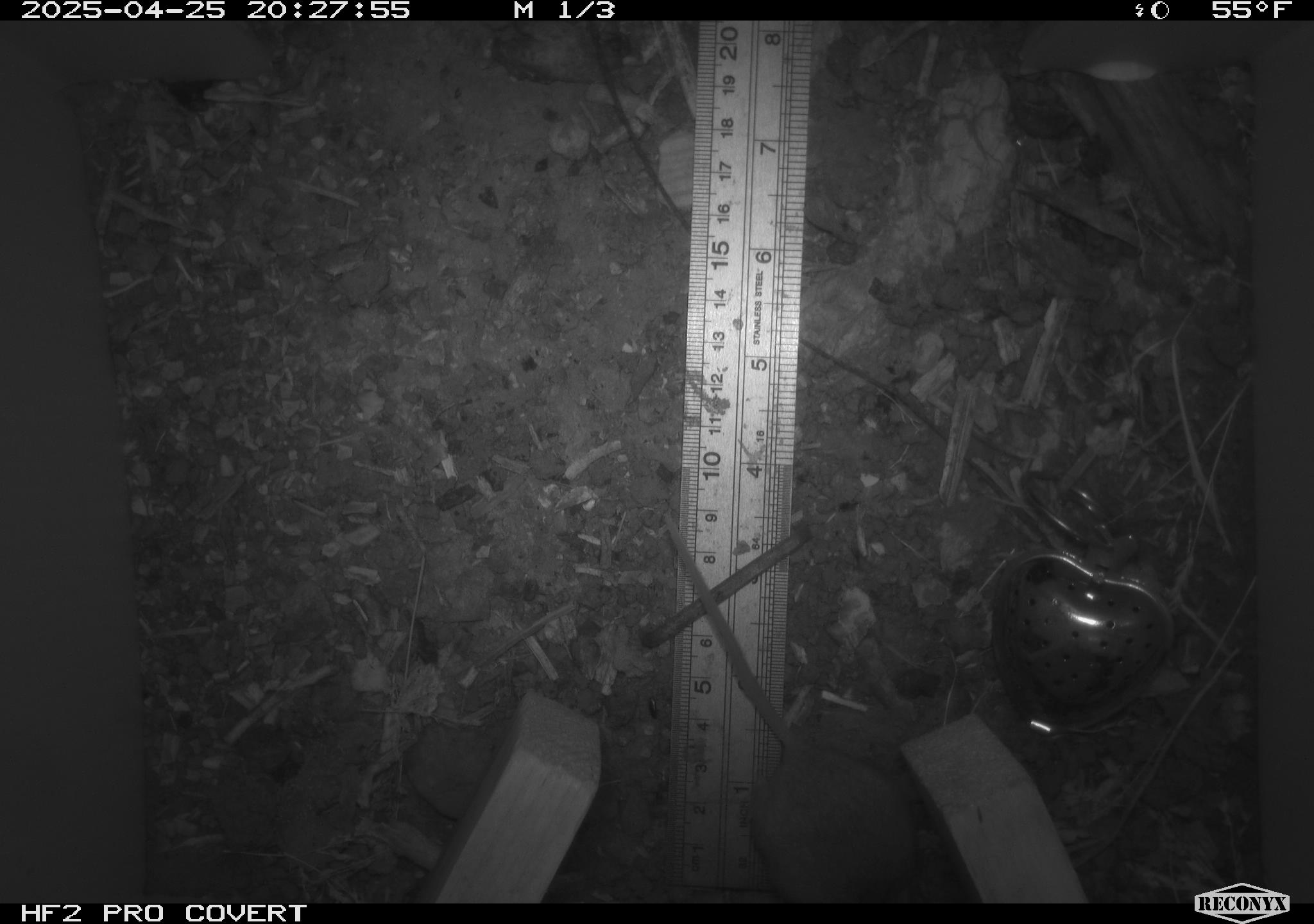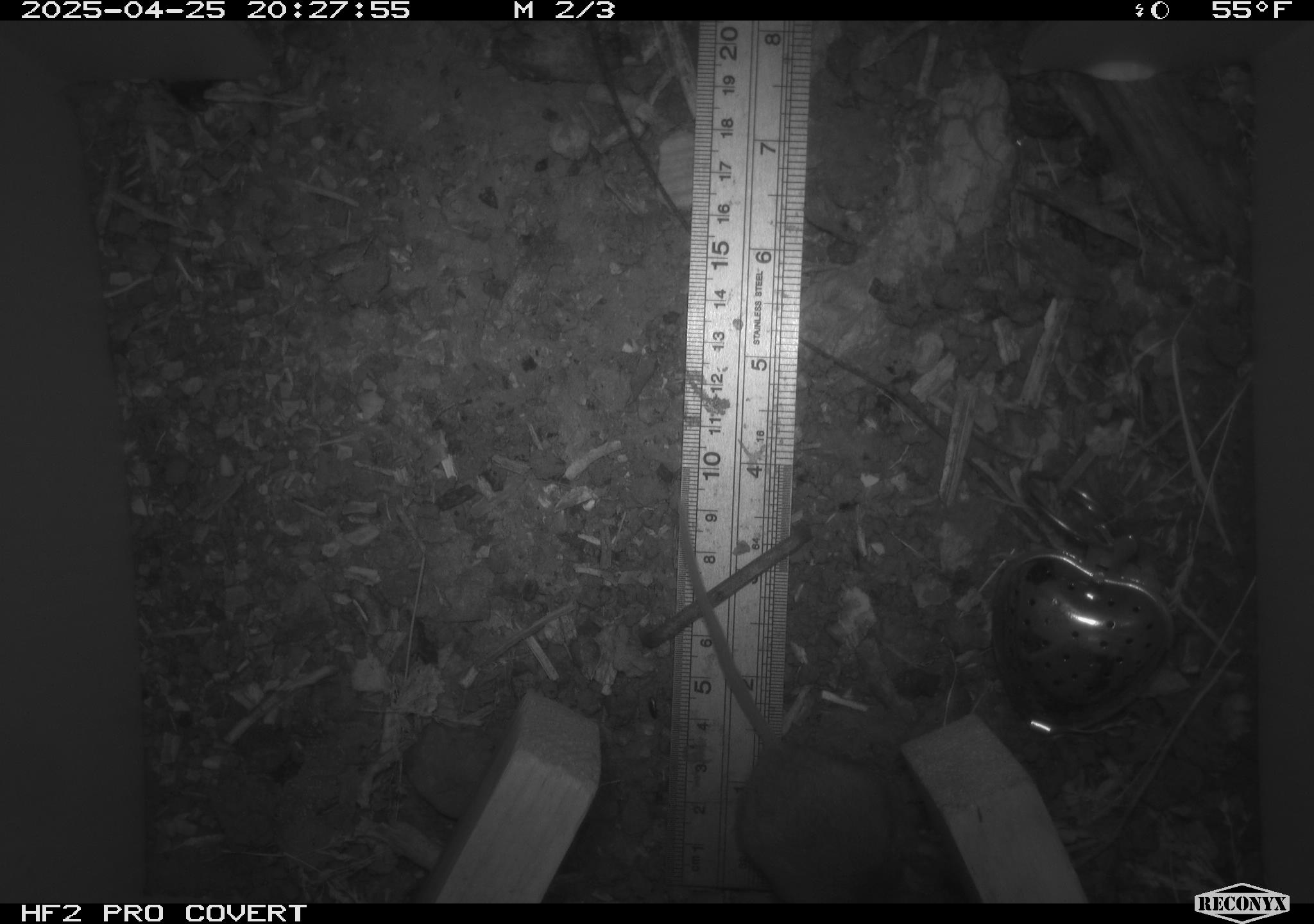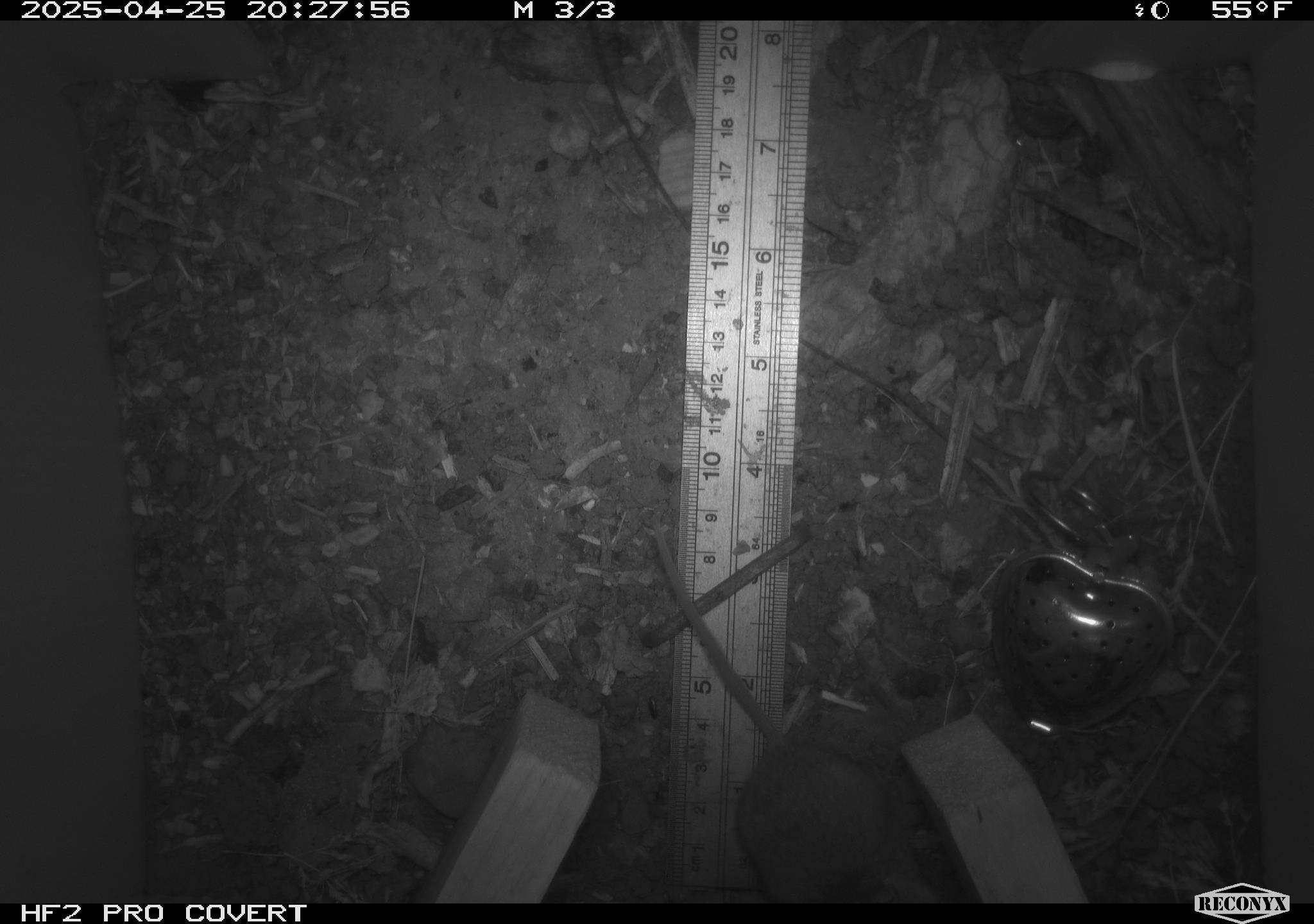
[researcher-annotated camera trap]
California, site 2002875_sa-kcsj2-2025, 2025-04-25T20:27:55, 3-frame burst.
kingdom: Animalia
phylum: Chordata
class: Mammalia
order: Rodentia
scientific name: Rodentia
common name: rodent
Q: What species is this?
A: Rodent (Rodentia).